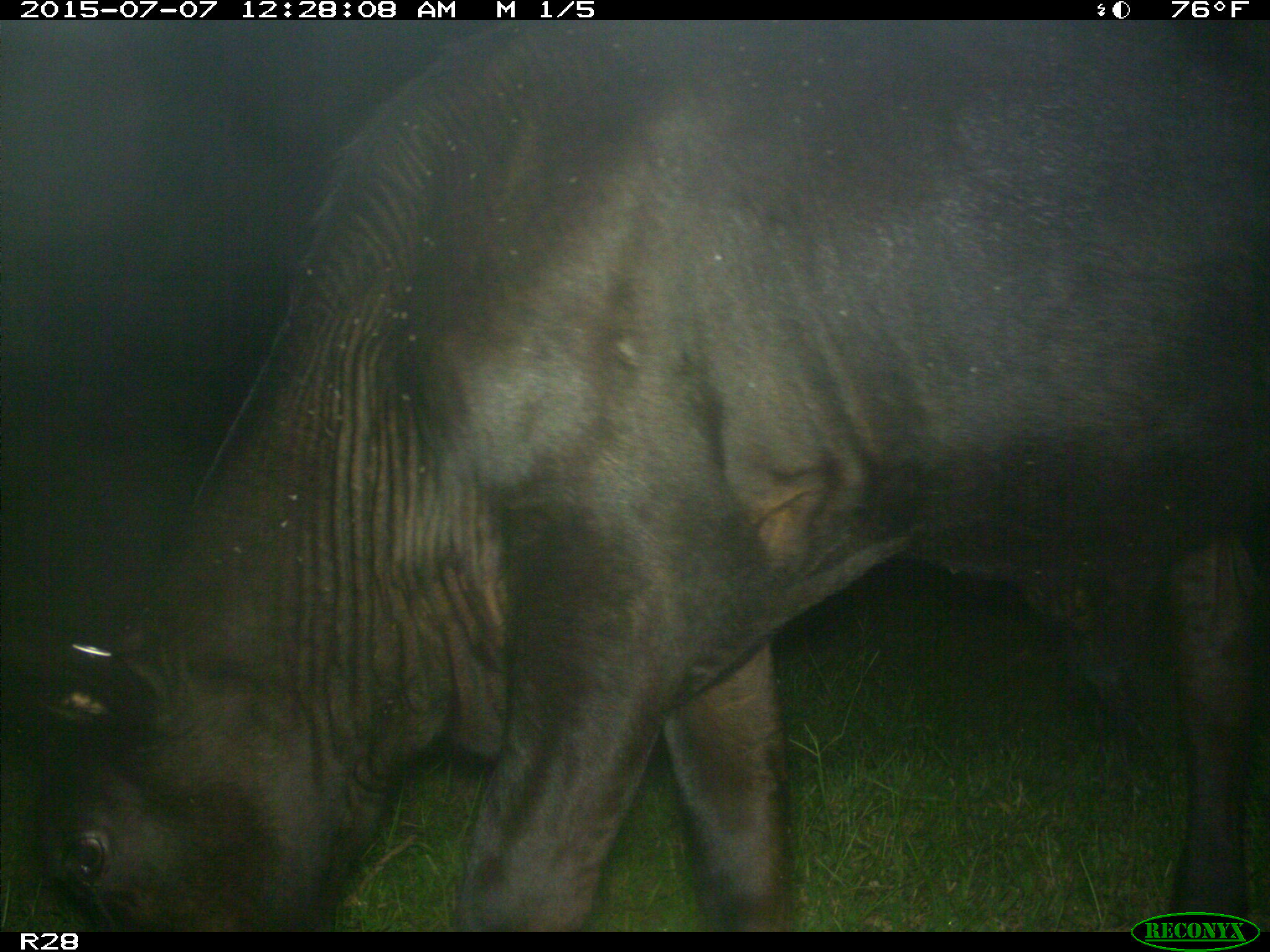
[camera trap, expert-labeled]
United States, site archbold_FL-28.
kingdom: Animalia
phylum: Chordata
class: Mammalia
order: Artiodactyla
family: Bovidae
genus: Bos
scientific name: Bos taurus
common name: domestic cow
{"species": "Bos taurus (domestic cow)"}